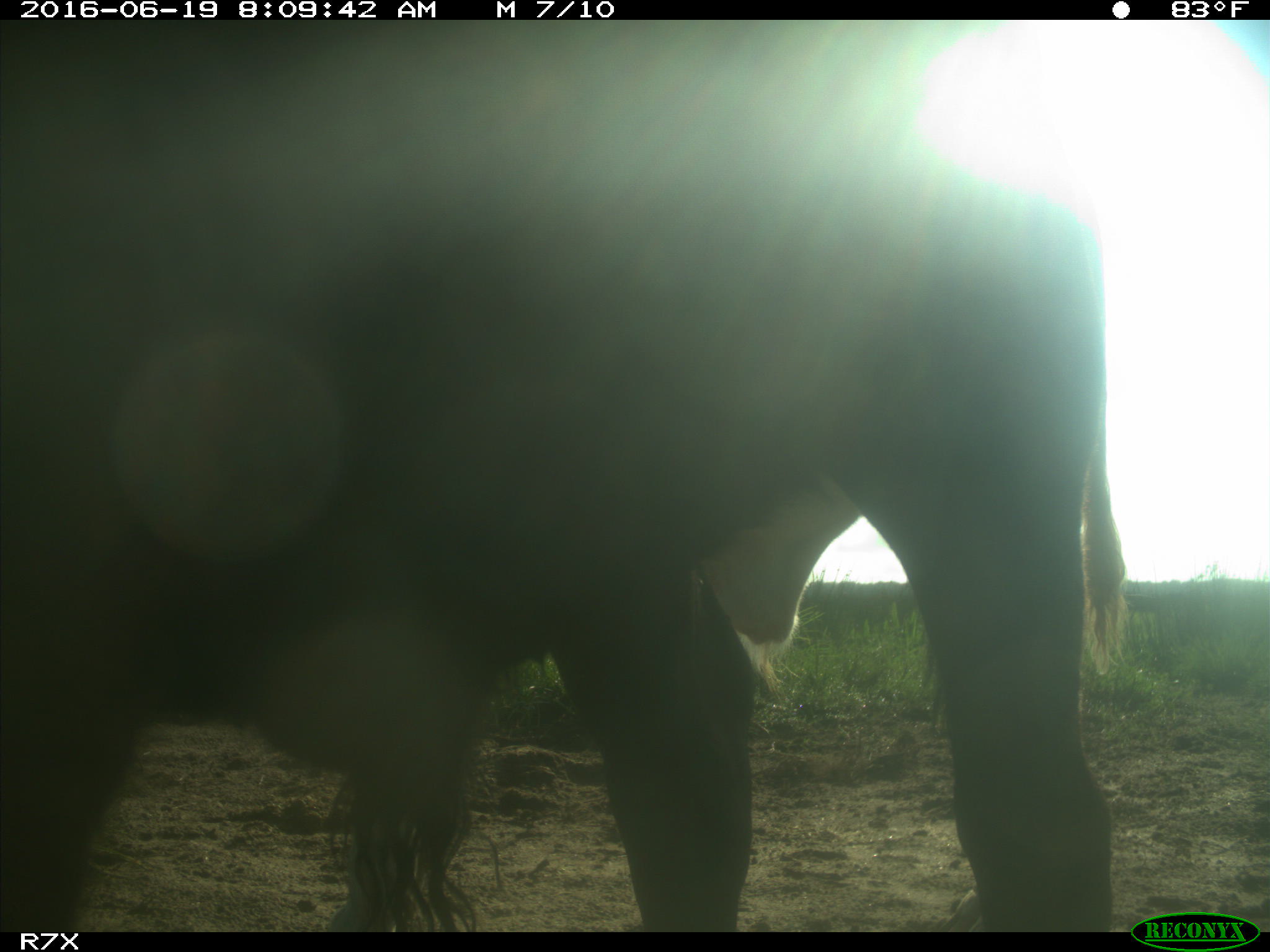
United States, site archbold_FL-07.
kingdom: Animalia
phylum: Chordata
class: Mammalia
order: Artiodactyla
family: Bovidae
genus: Bos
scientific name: Bos taurus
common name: domestic cow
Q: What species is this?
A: Bos taurus (domestic cow).